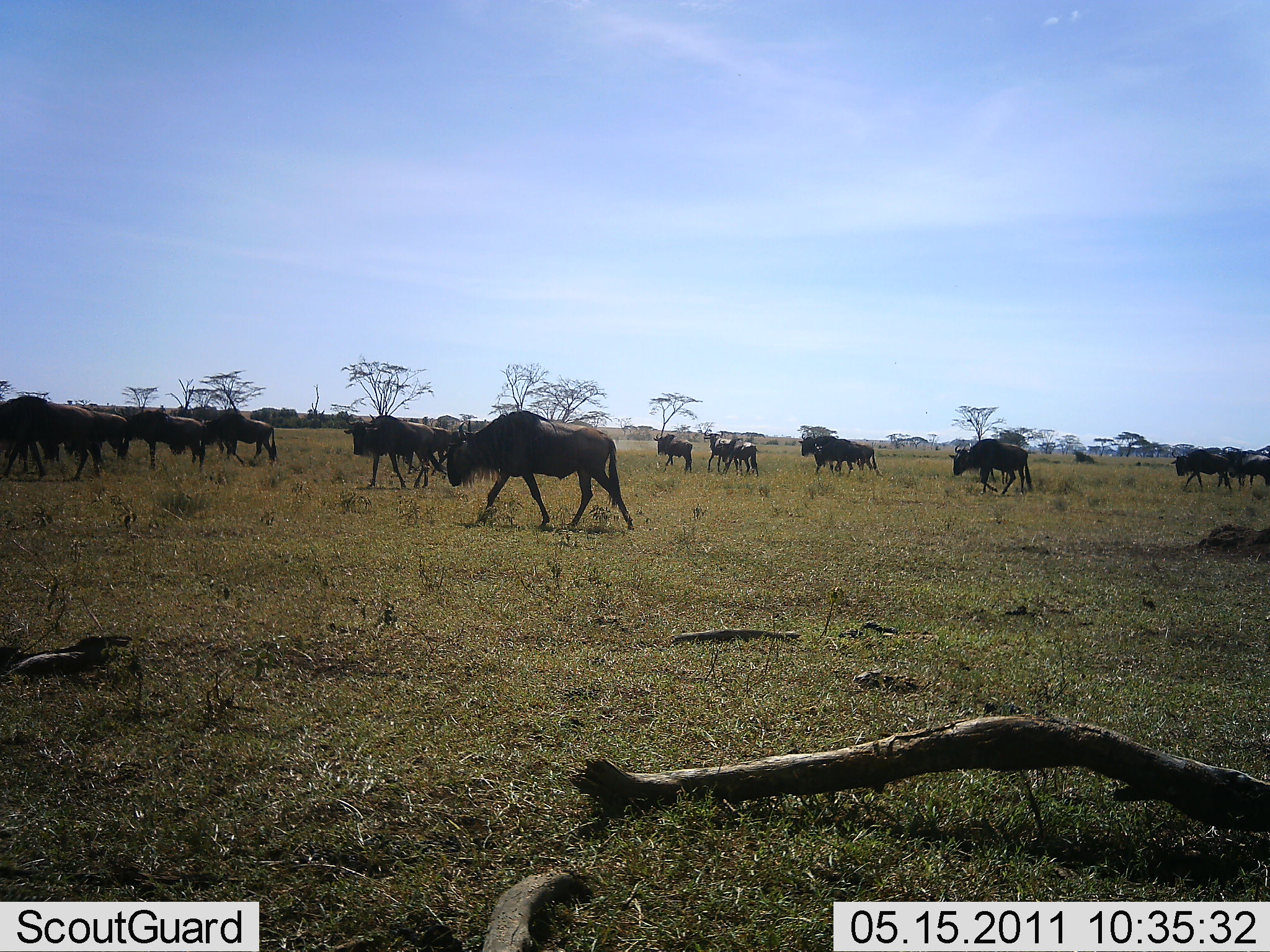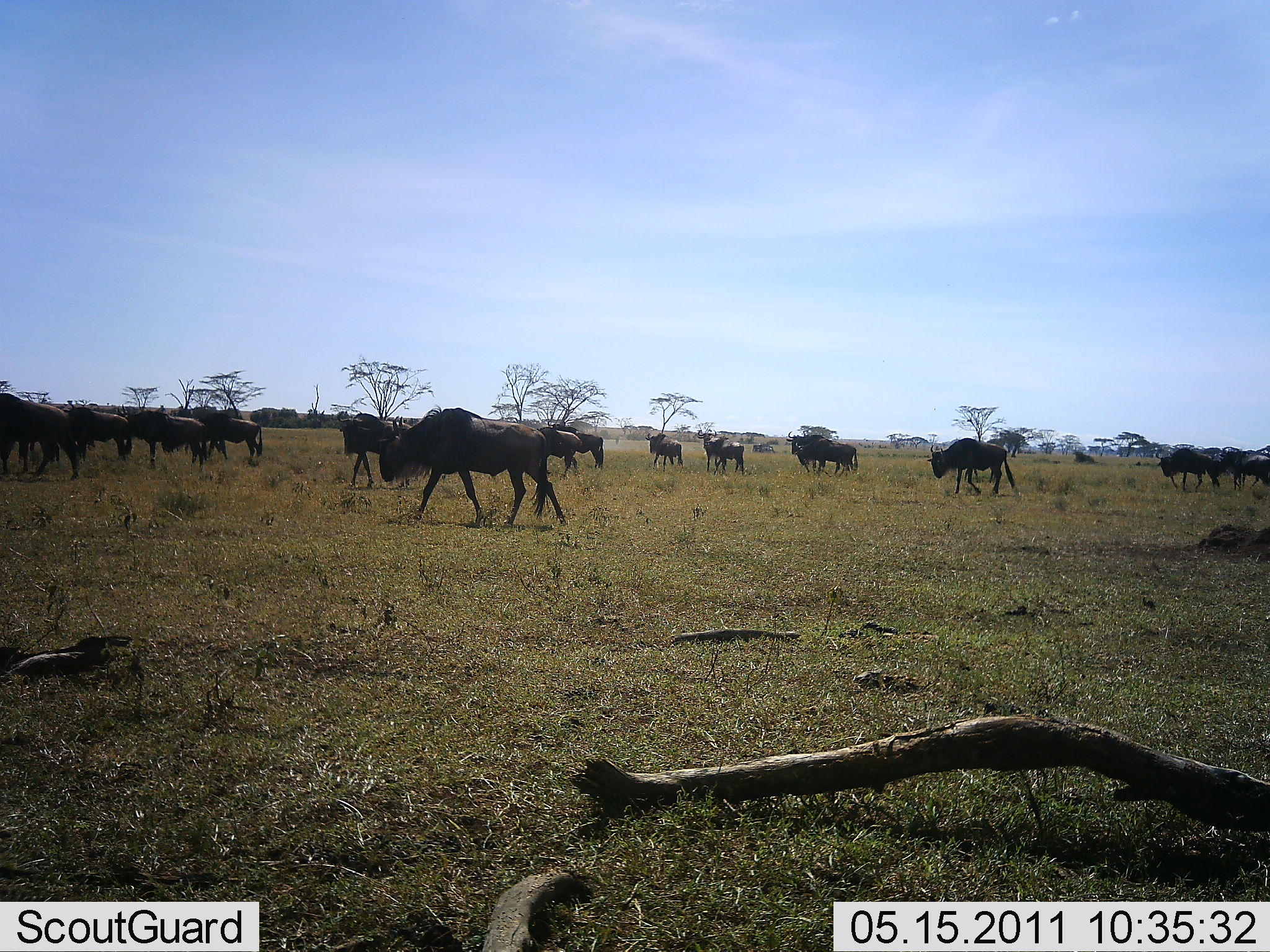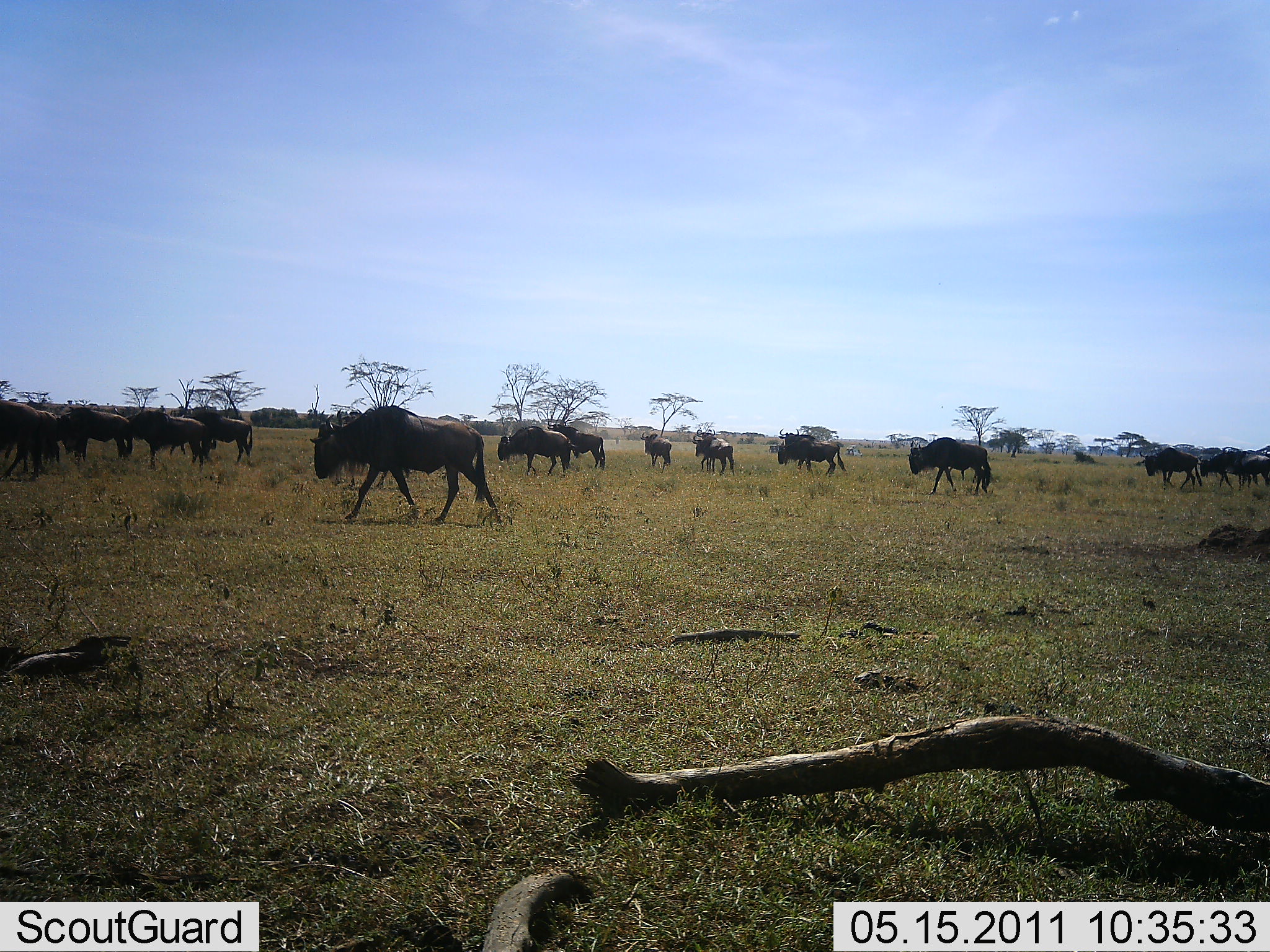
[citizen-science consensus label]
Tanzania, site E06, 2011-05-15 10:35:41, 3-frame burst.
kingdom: Animalia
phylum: Chordata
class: Mammalia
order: Artiodactyla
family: Bovidae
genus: Connochaetes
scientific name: Connochaetes taurinus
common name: blue wildebeest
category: wildebeest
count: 11-50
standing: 0%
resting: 0%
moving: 100%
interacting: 0%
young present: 0%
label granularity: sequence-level